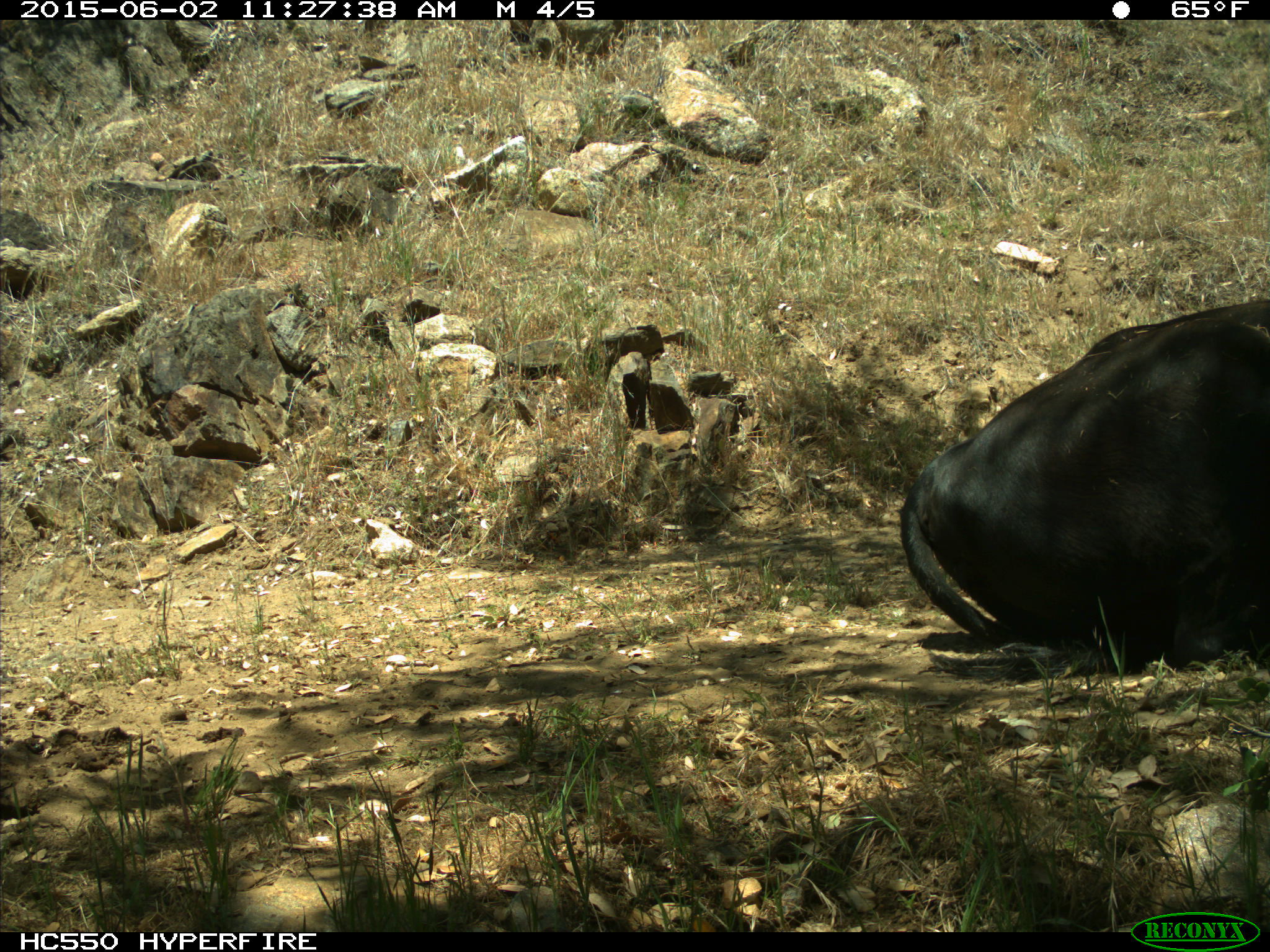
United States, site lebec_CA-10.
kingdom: Animalia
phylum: Chordata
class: Mammalia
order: Artiodactyla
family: Bovidae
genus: Bos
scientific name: Bos taurus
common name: domestic cow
Bos taurus (domestic cow).